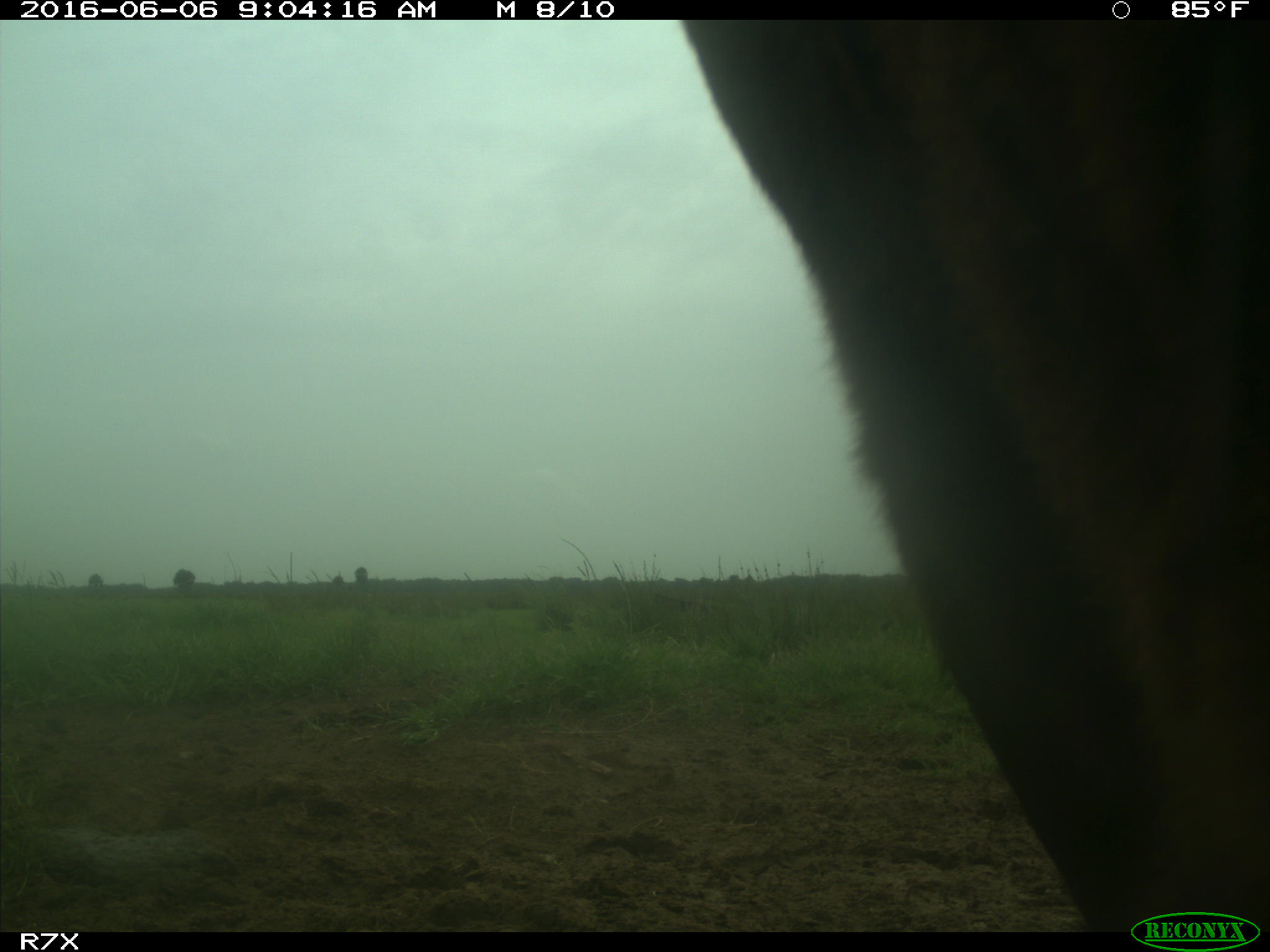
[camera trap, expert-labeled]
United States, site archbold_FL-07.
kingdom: Animalia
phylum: Chordata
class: Mammalia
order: Artiodactyla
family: Bovidae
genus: Bos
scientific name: Bos taurus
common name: domestic cow